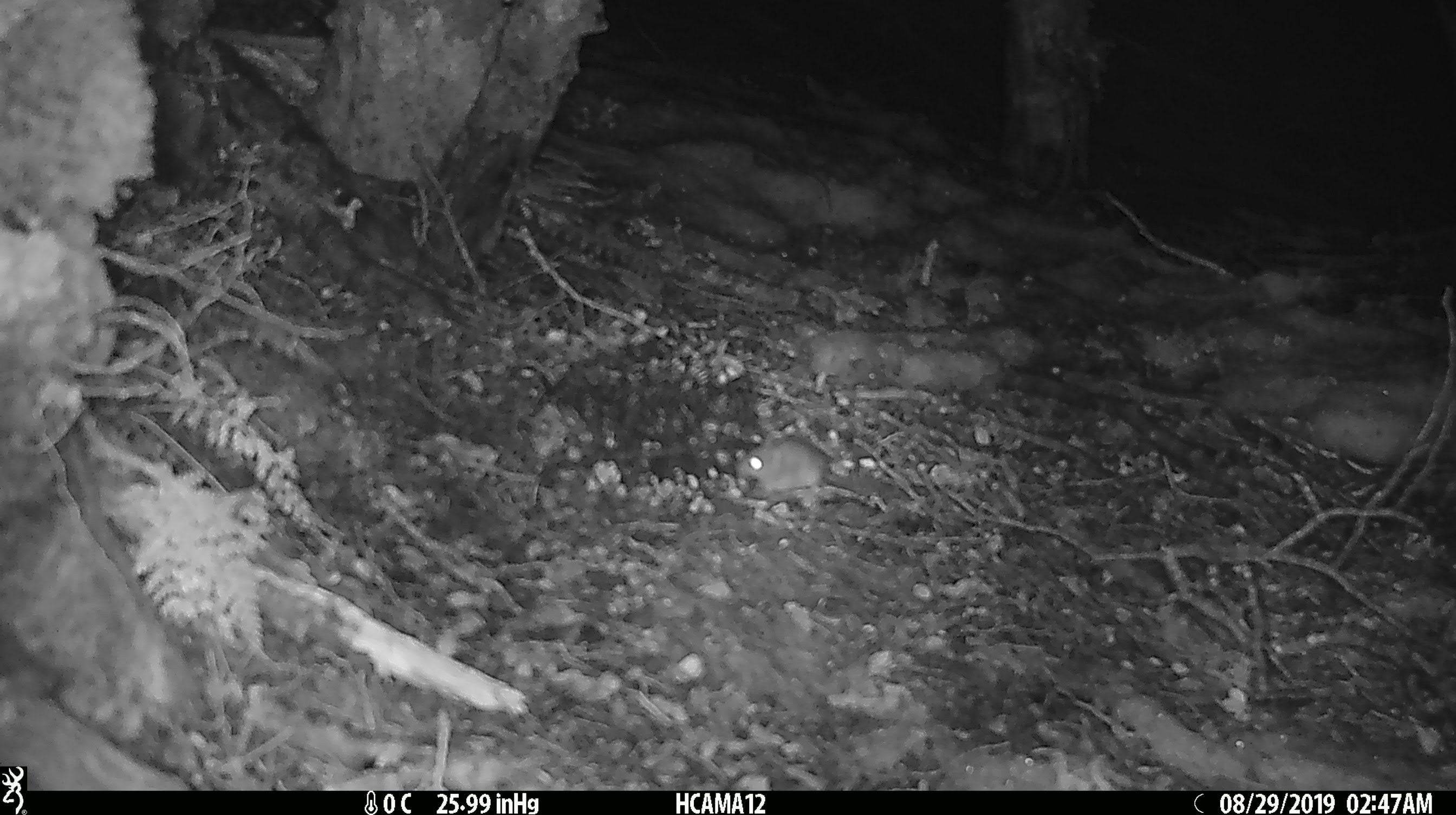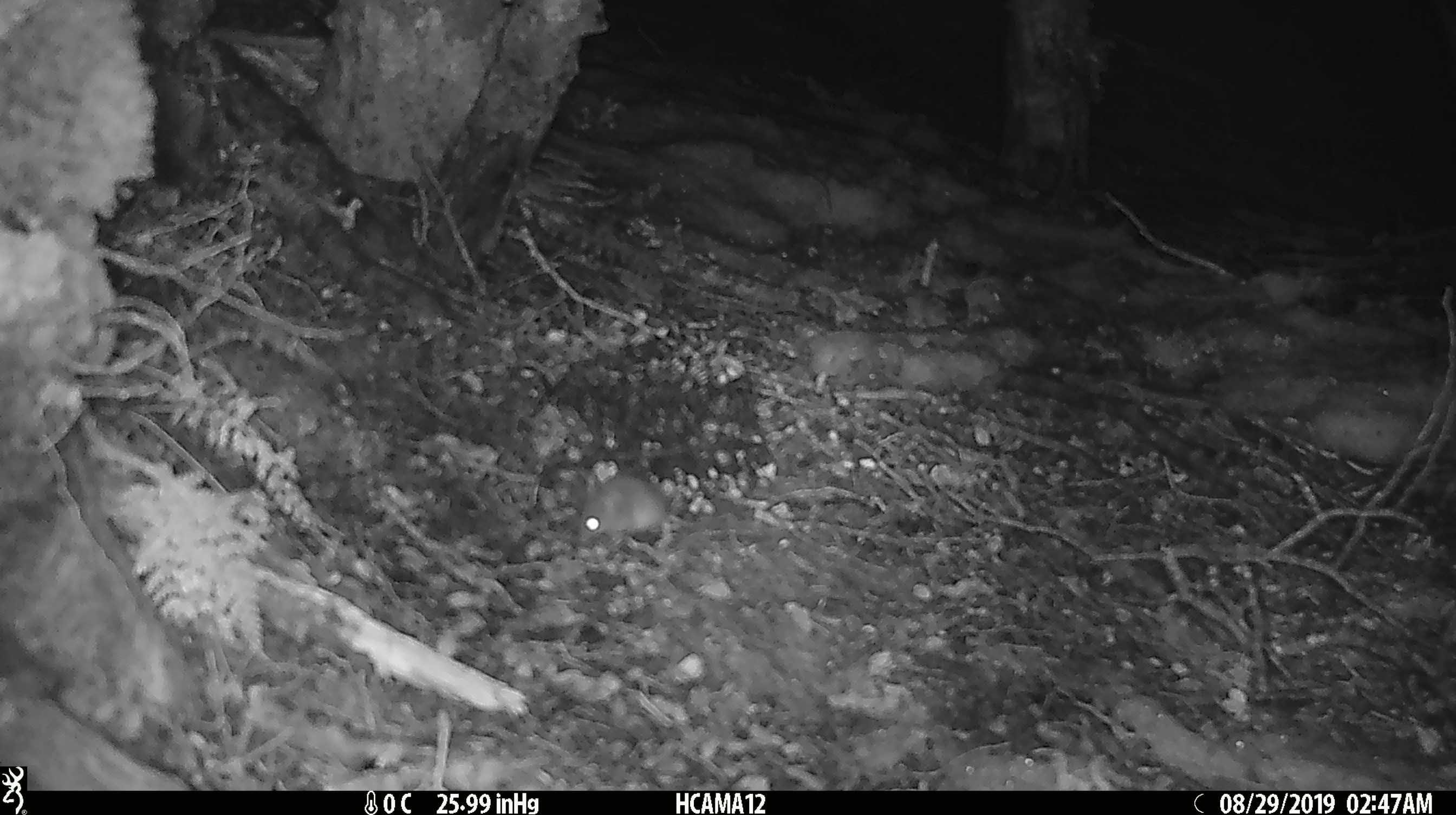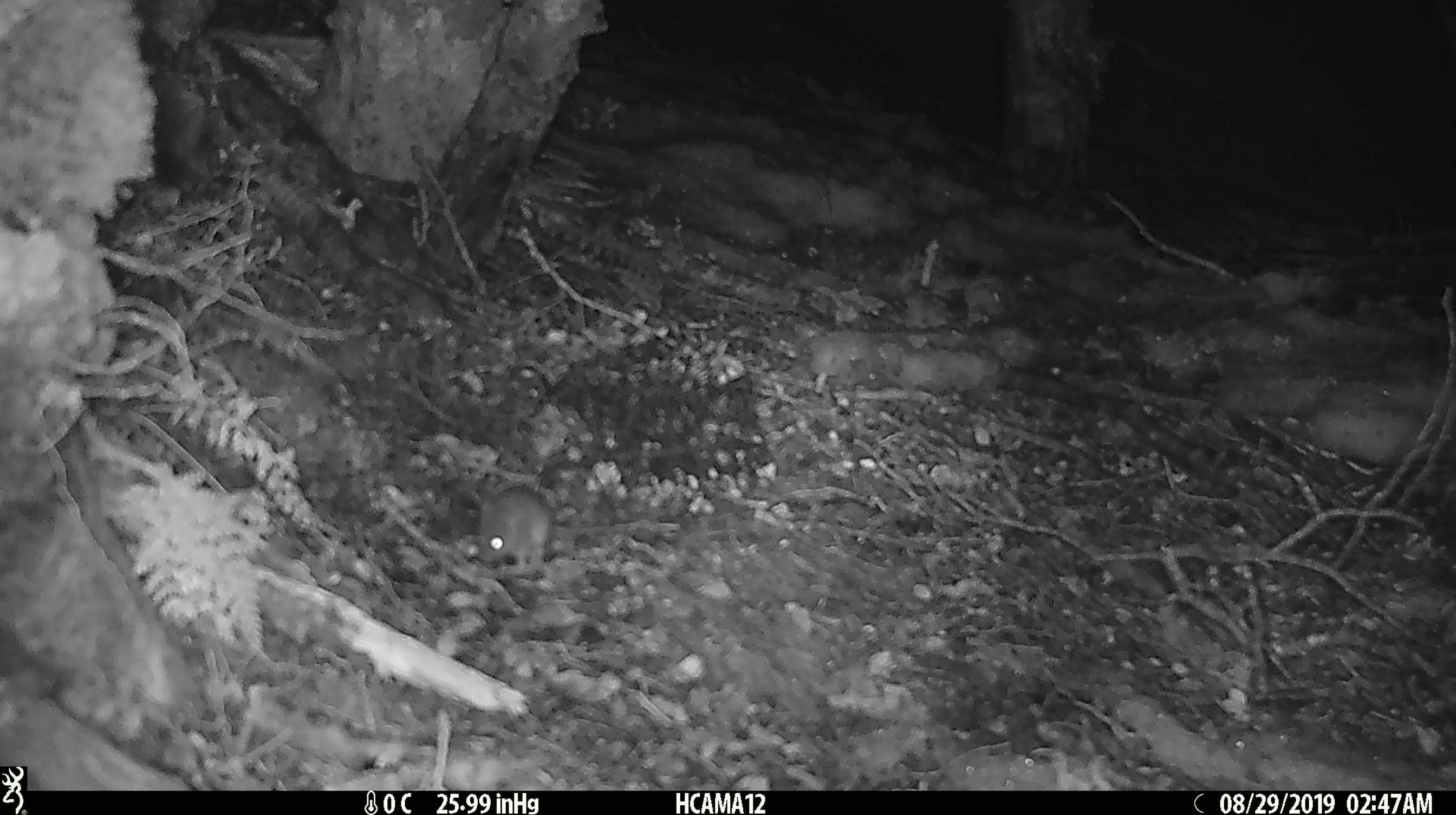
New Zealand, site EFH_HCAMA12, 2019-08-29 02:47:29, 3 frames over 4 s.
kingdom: Animalia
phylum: Chordata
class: Mammalia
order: Rodentia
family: Muridae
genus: Mus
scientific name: Mus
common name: mouse